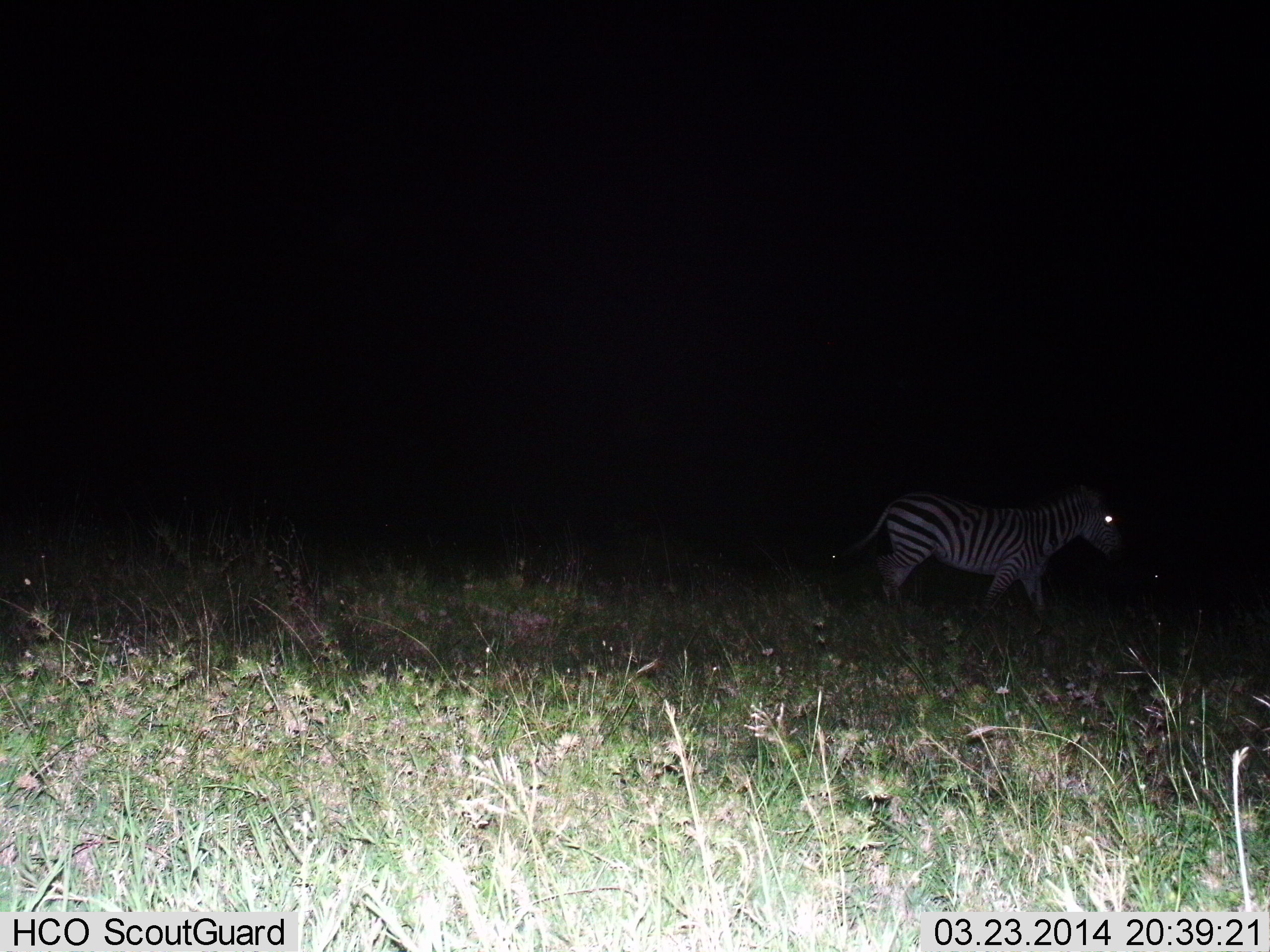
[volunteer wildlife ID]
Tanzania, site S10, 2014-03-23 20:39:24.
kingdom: Animalia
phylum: Chordata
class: Mammalia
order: Perissodactyla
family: Equidae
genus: Equus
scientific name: Equus quagga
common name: plains zebra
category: zebra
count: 1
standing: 10%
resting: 0%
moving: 90%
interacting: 0%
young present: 0%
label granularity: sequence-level